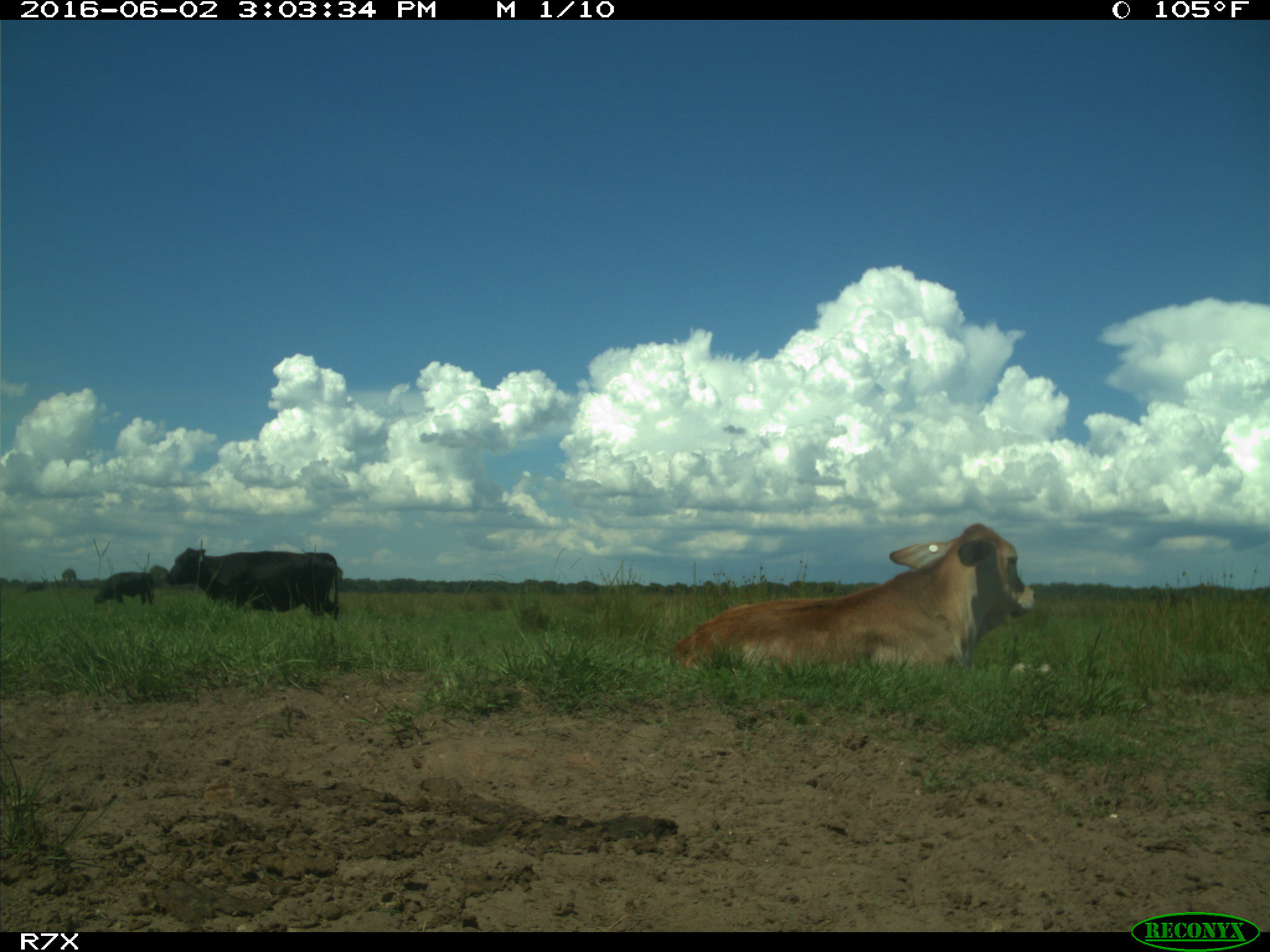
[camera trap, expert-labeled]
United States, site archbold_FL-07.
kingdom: Animalia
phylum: Chordata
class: Mammalia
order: Artiodactyla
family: Bovidae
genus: Bos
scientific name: Bos taurus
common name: domestic cow